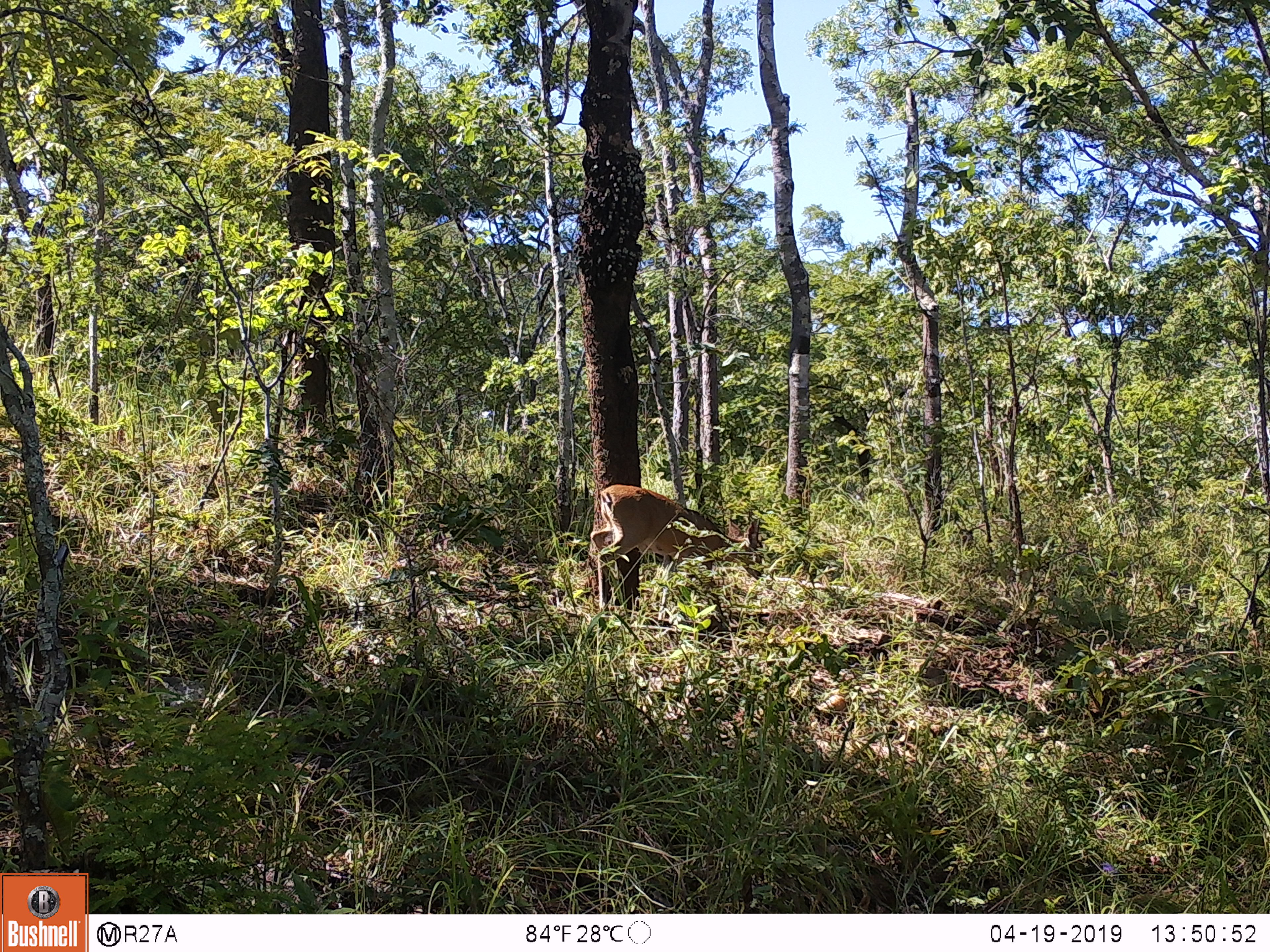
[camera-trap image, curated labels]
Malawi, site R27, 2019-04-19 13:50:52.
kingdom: Animalia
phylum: Chordata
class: Mammalia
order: Artiodactyla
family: Bovidae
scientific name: Antilopinae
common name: small antelope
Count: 1.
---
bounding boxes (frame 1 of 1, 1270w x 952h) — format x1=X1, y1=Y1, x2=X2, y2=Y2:
small antelope: x1=582, y1=469, x2=770, y2=642